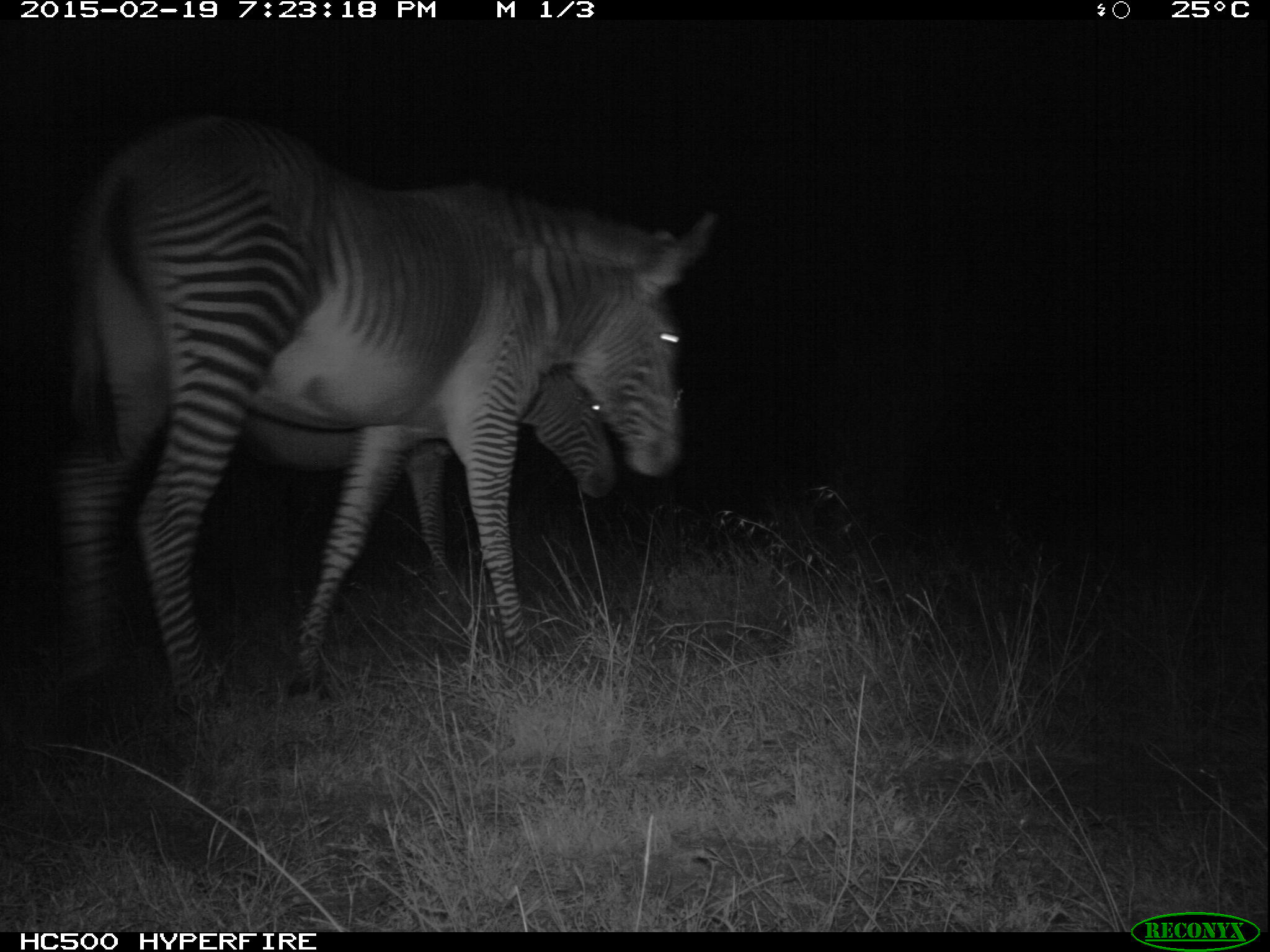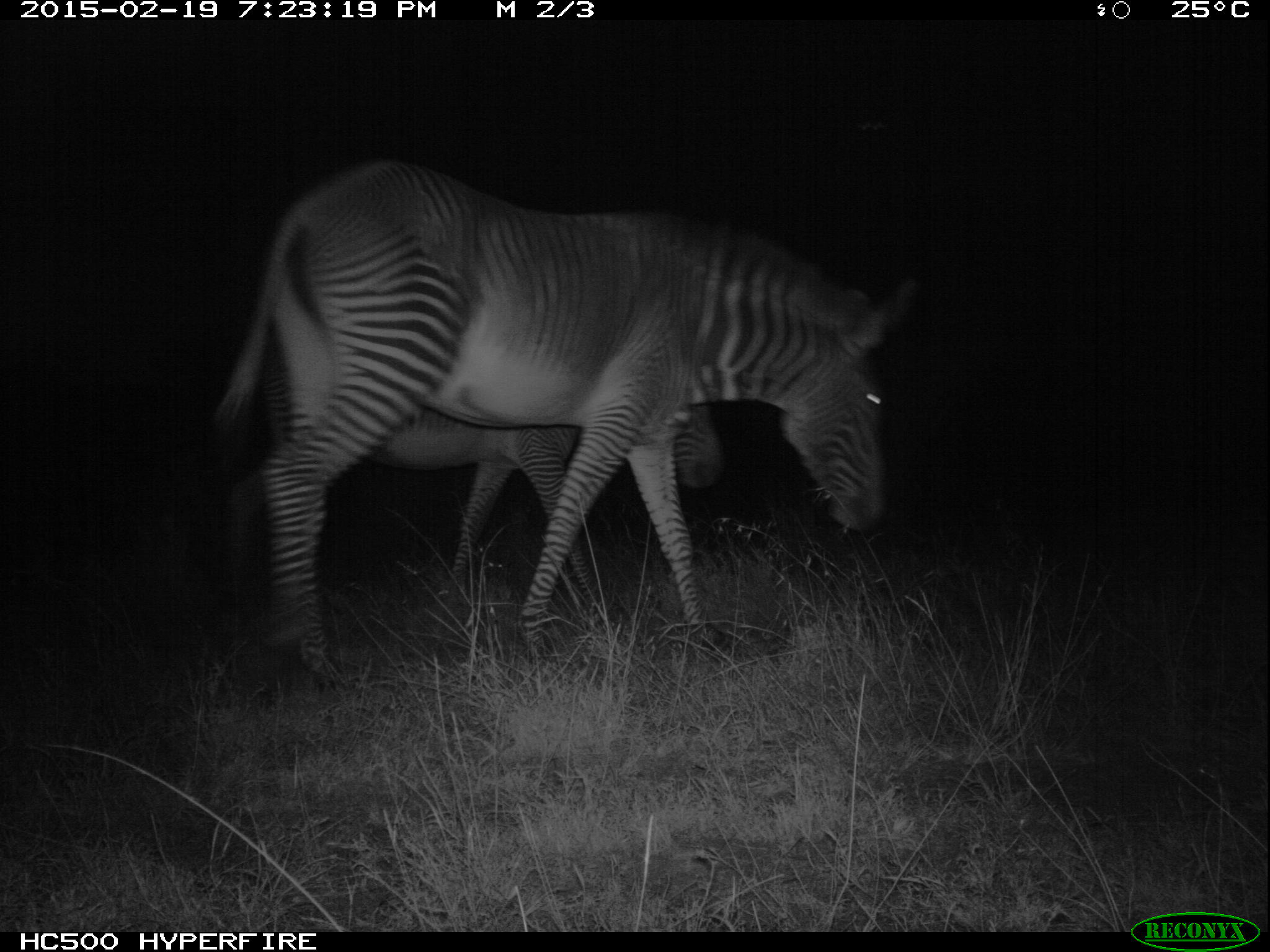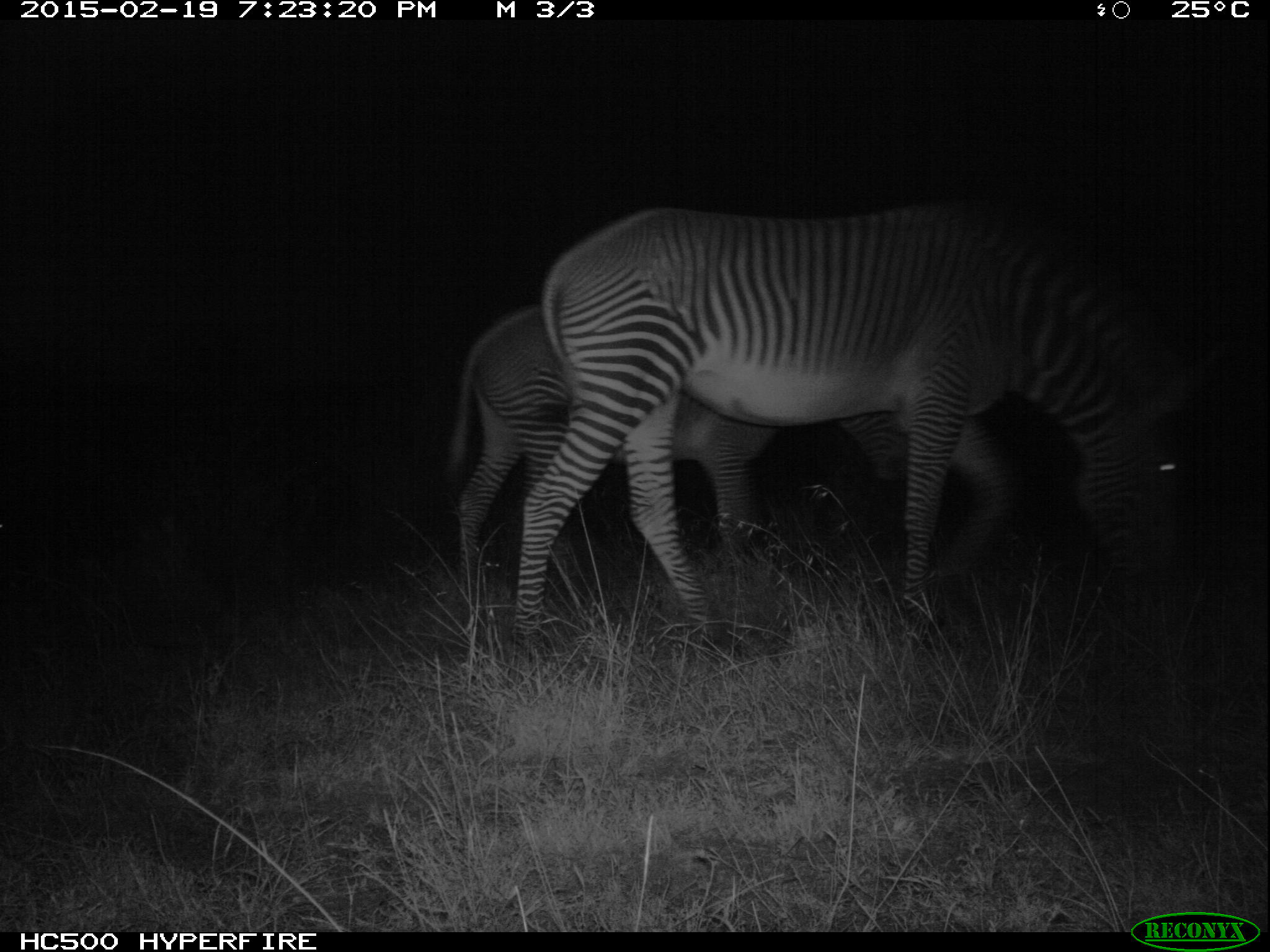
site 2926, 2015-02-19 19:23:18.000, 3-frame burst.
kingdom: Animalia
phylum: Chordata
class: Mammalia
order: Perissodactyla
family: Equidae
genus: Equus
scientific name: Equus grevyi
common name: grévy's zebra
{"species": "Equus grevyi (grévy's zebra)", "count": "2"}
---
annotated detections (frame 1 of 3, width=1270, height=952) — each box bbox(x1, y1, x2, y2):
equus grevyi: bbox(42, 109, 719, 721); bbox(230, 362, 618, 644)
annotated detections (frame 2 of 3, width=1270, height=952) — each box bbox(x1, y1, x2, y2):
equus grevyi: bbox(206, 157, 926, 686); bbox(218, 323, 730, 628)